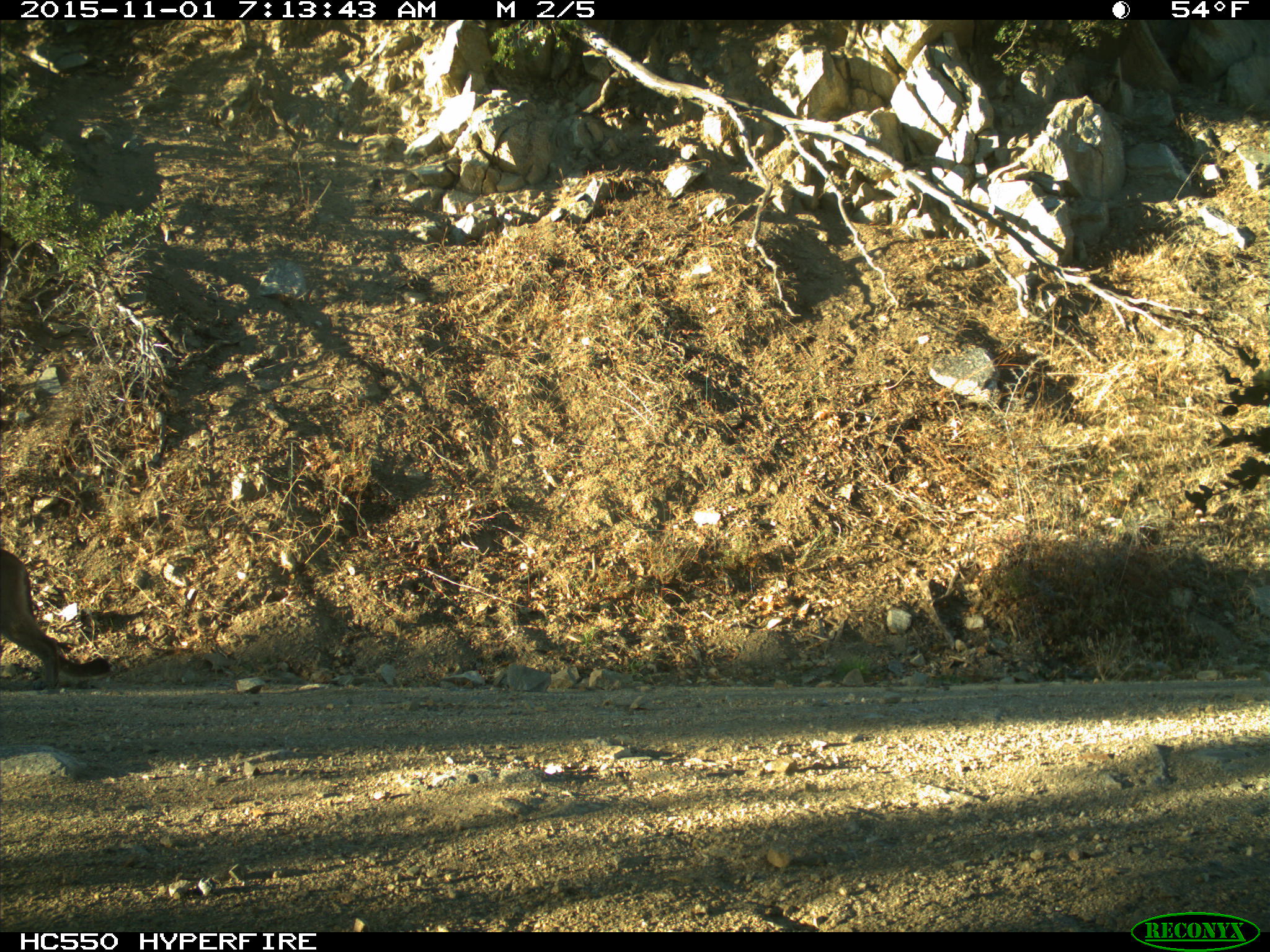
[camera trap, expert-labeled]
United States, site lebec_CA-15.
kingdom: Animalia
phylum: Chordata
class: Mammalia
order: Carnivora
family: Felidae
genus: Puma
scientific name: Puma concolor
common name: mountain lion